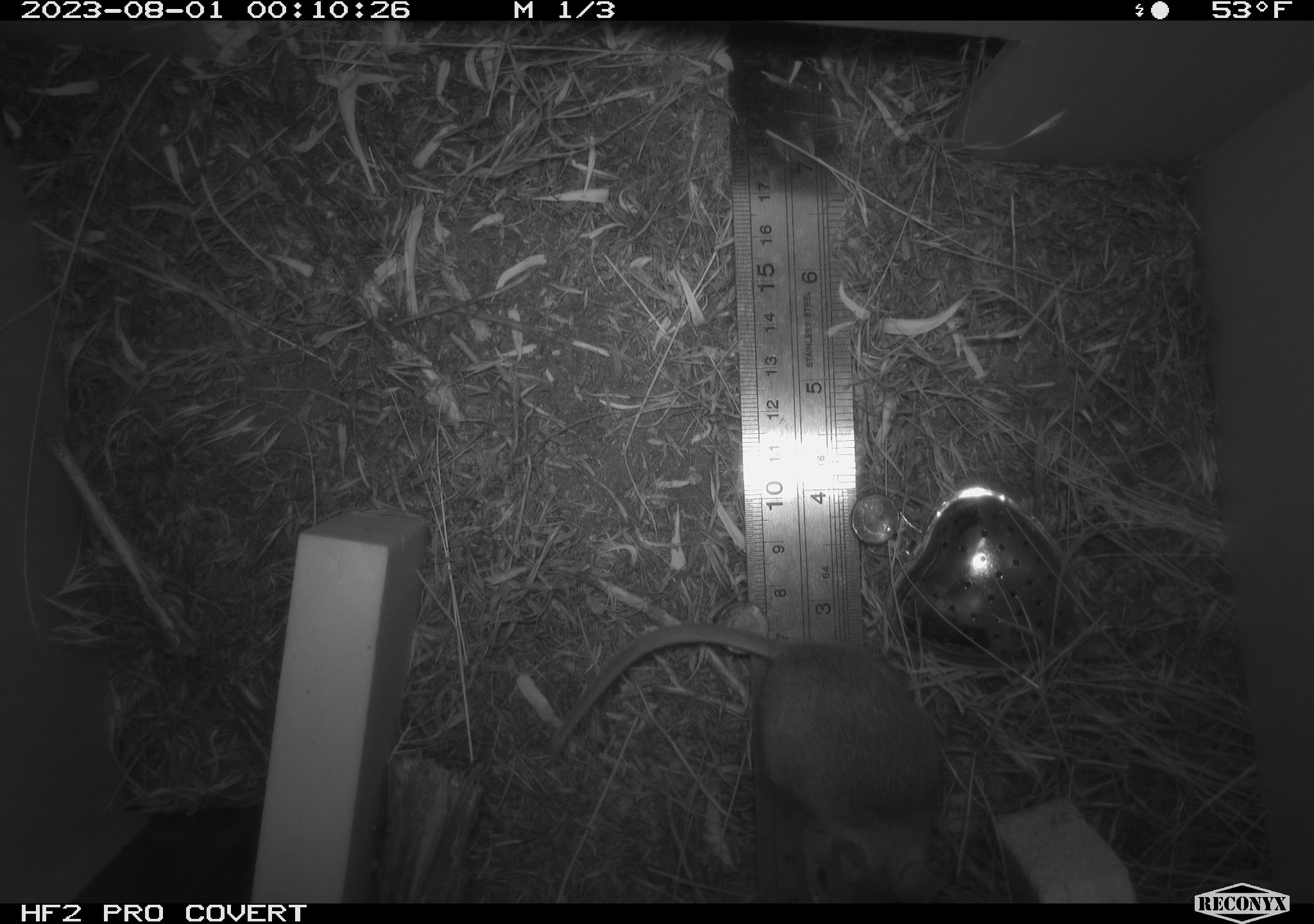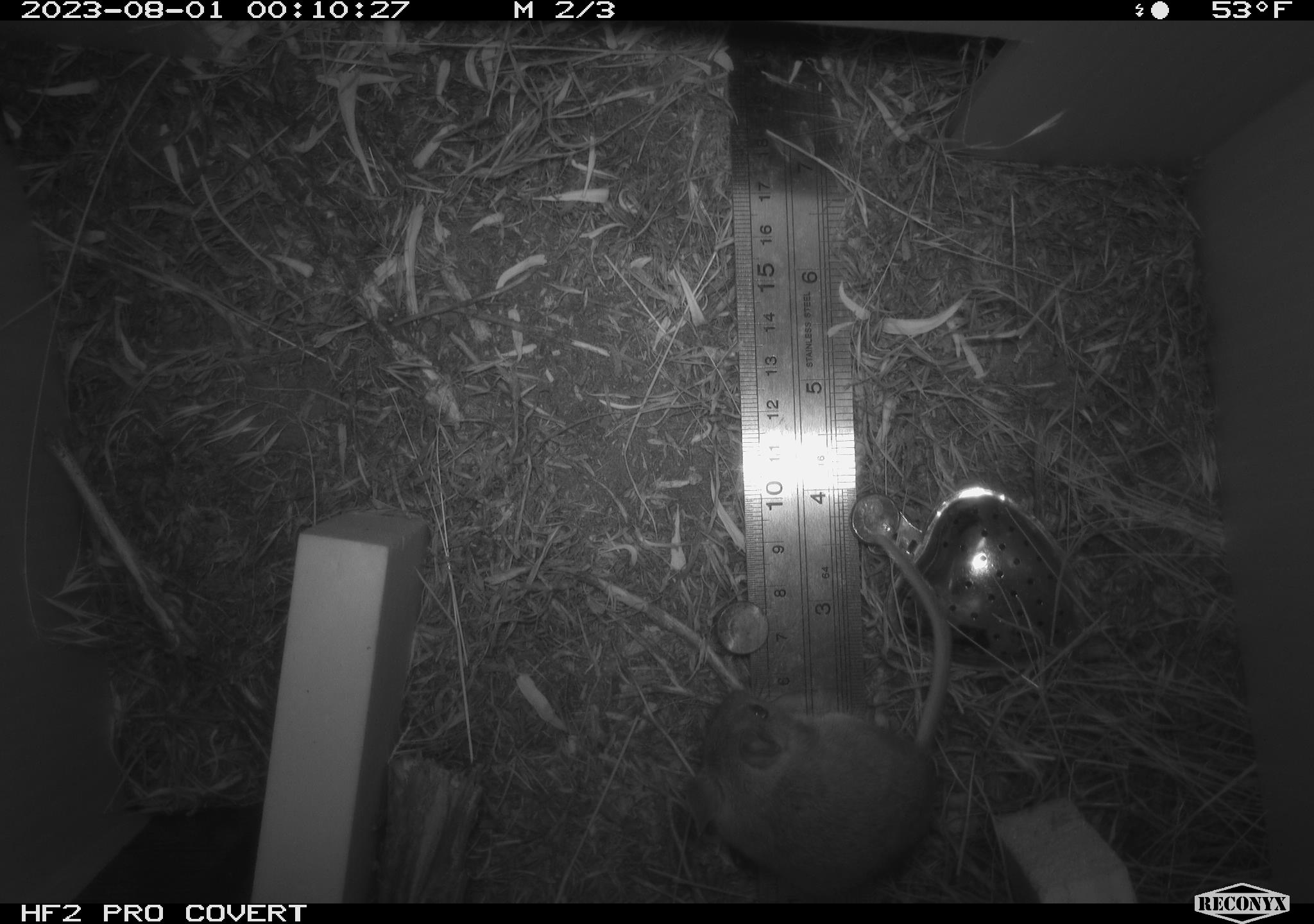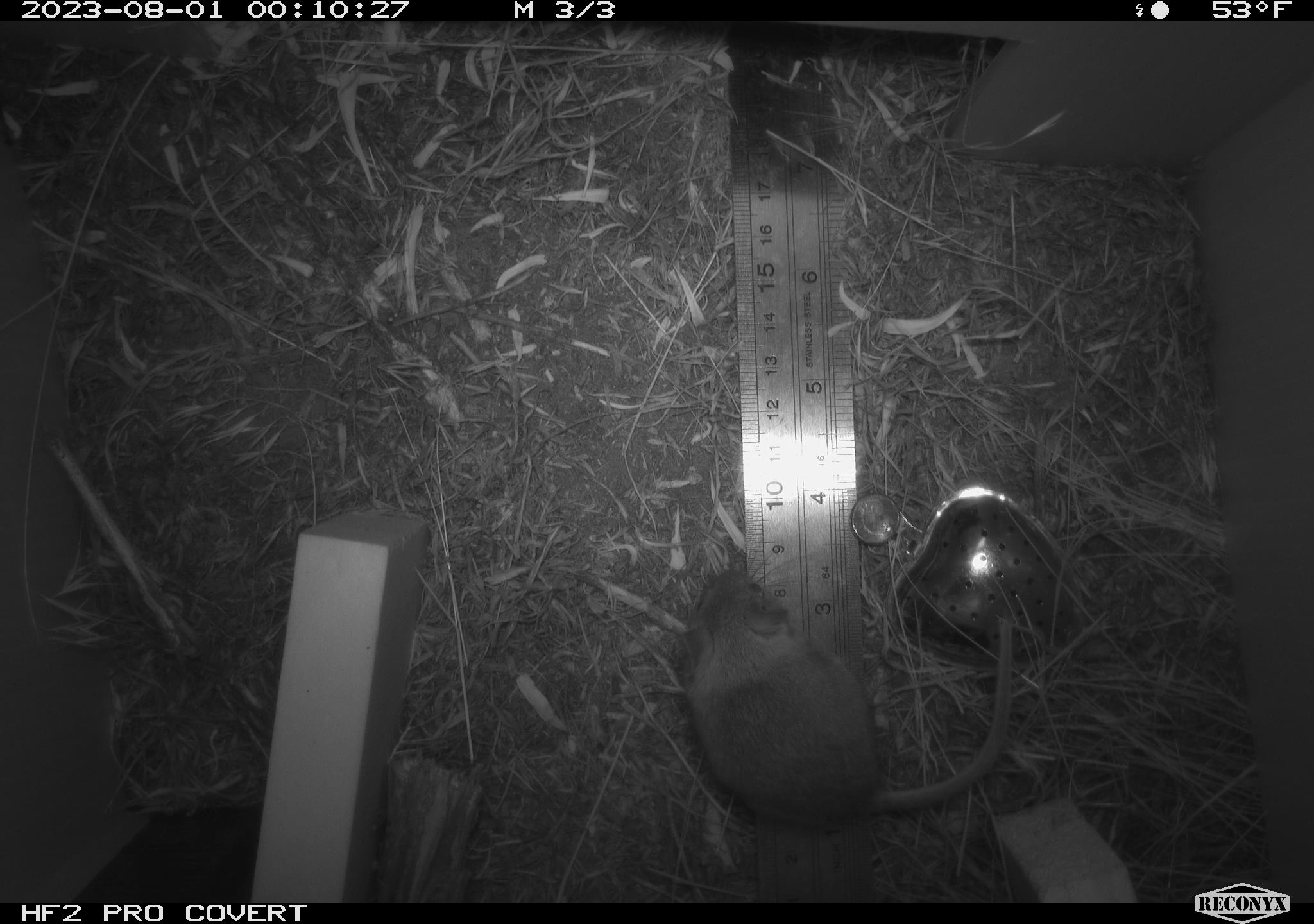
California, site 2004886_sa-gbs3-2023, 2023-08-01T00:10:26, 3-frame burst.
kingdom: Animalia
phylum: Chordata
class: Mammalia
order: Rodentia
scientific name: Rodentia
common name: mouse species